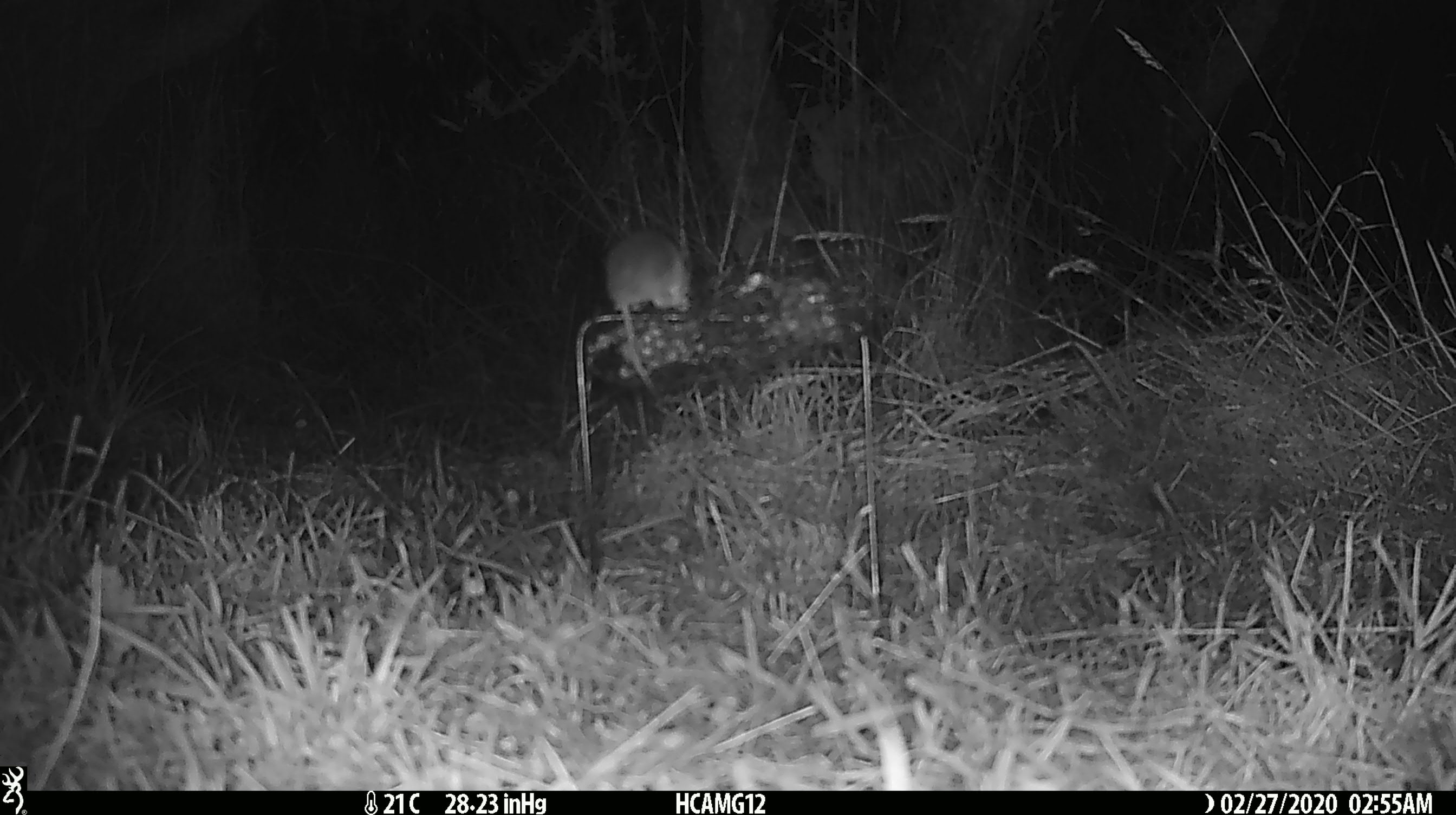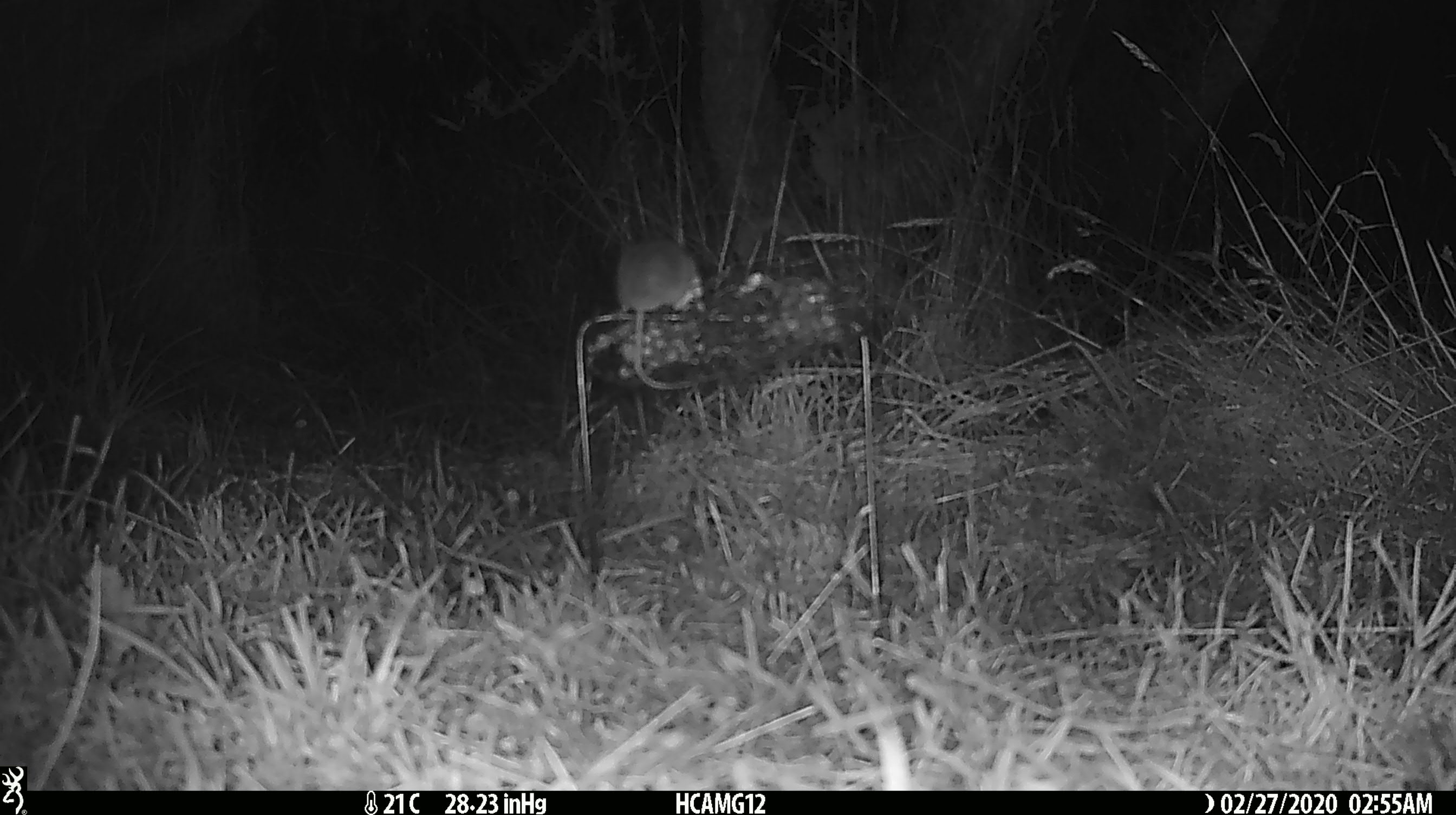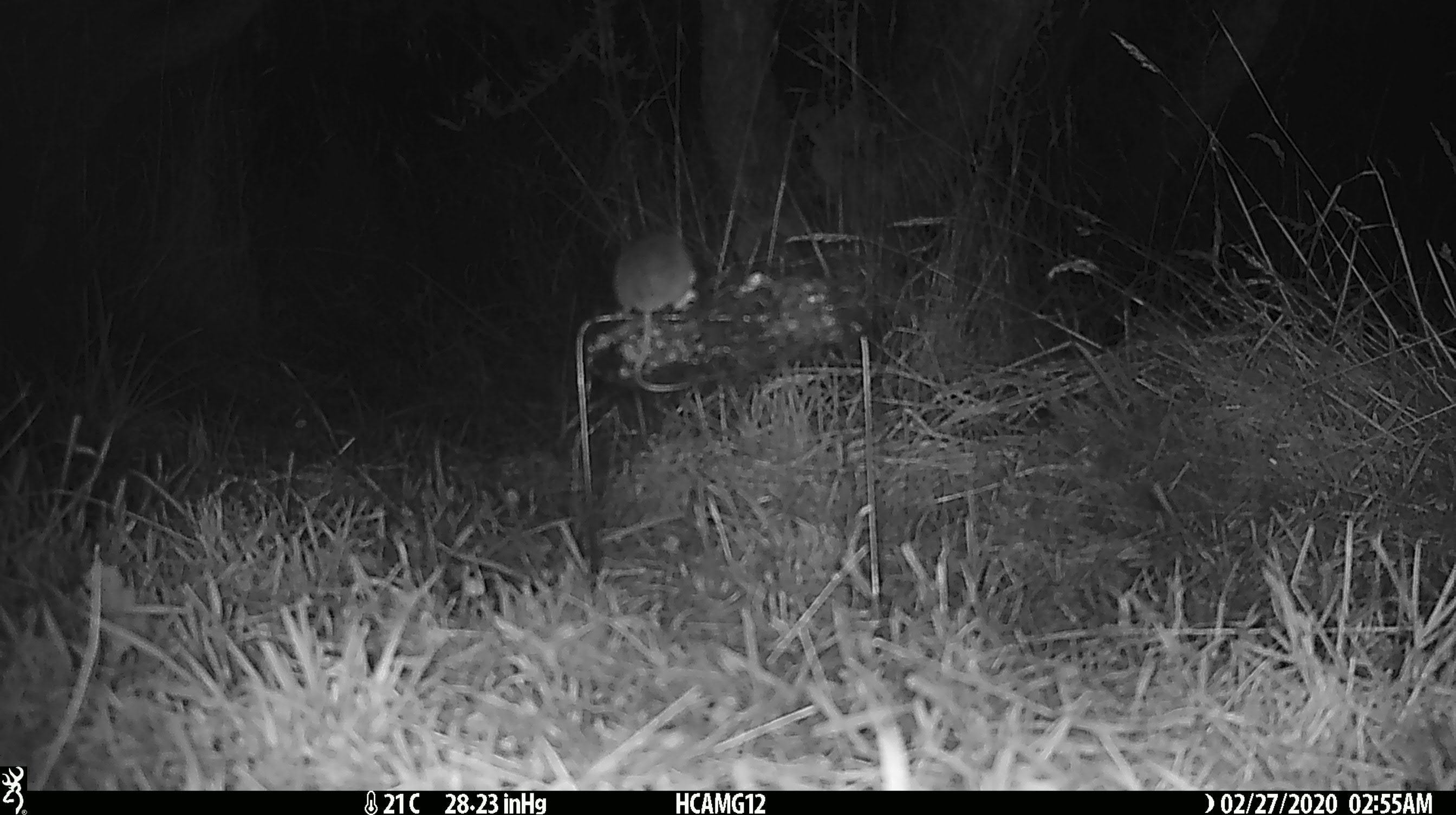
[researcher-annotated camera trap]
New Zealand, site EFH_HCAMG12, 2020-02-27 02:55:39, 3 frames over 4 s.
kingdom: Animalia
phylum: Chordata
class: Mammalia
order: Rodentia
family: Muridae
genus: Mus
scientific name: Mus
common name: mouse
Mouse (Mus).